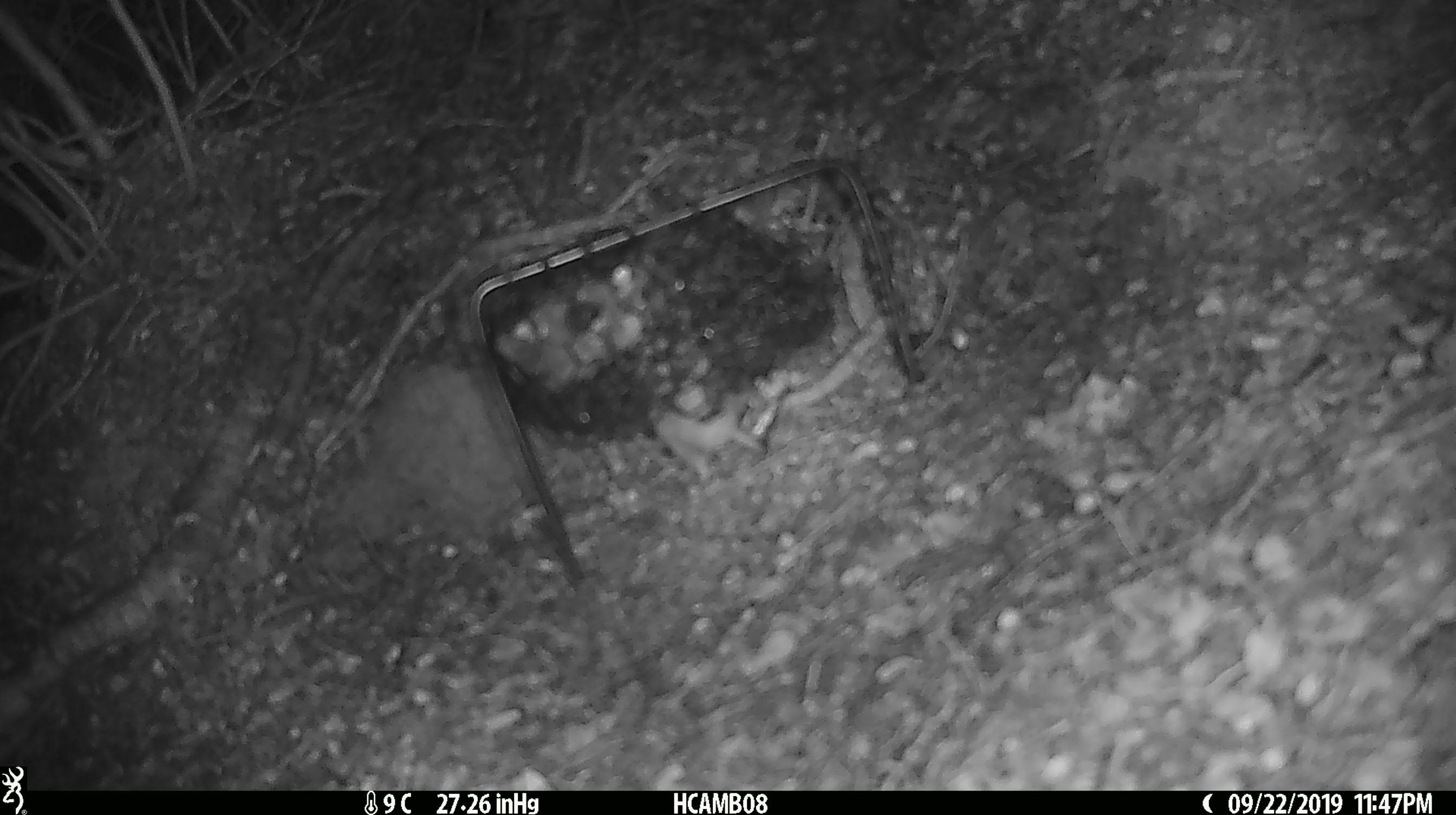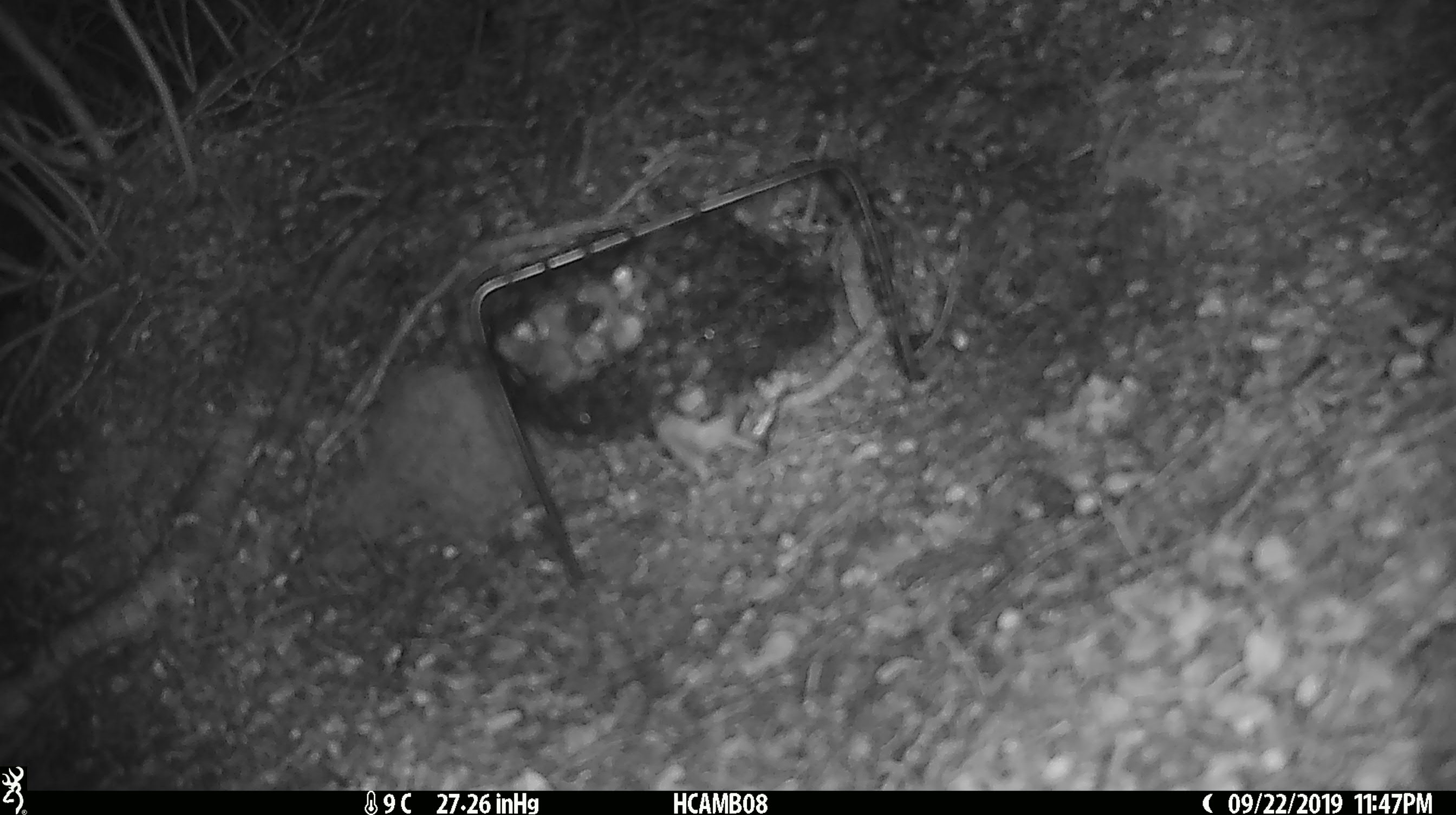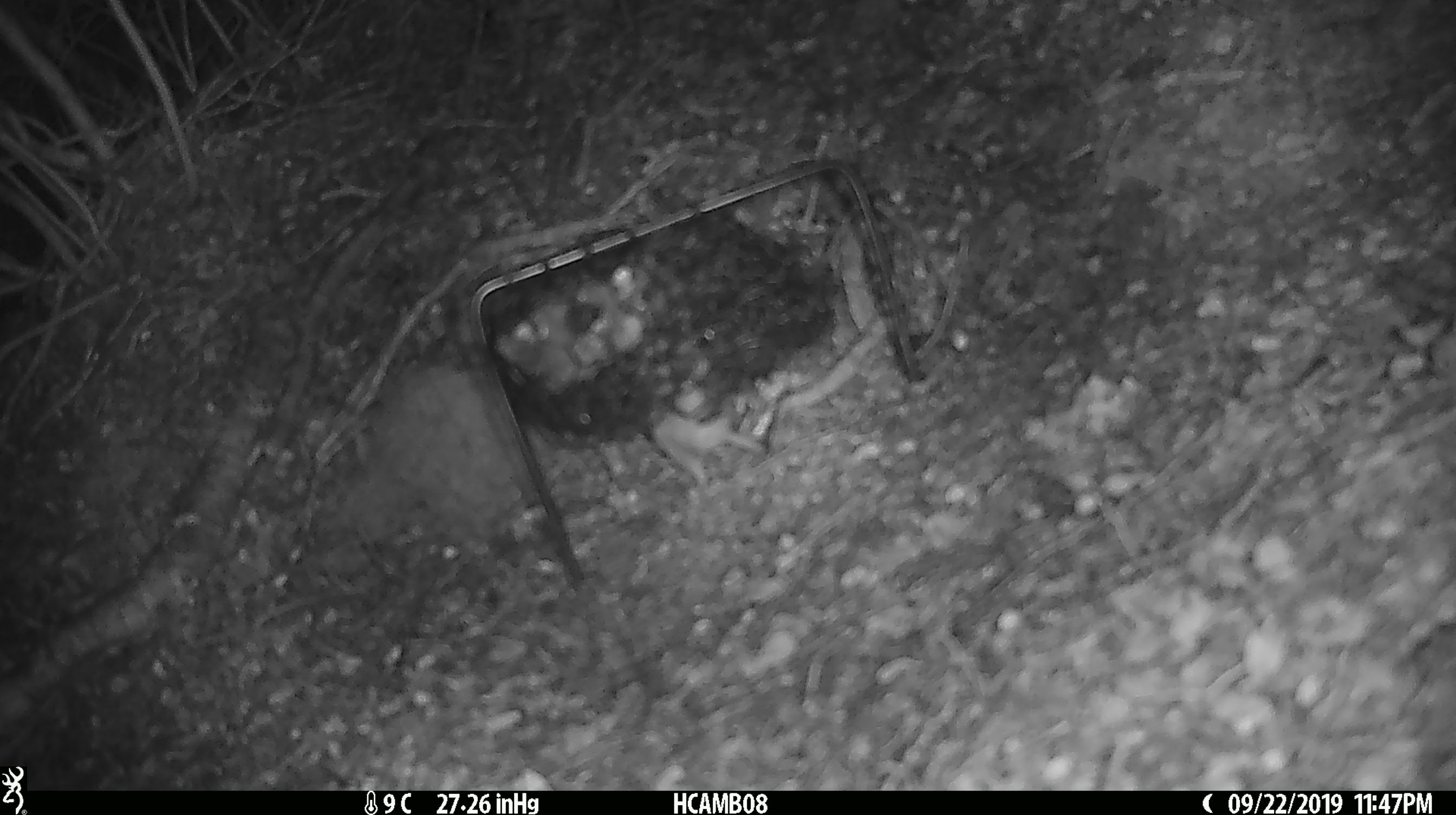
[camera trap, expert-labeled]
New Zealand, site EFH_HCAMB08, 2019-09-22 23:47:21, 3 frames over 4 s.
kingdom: Animalia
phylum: Chordata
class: Mammalia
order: Rodentia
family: Muridae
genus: Mus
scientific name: Mus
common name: mouse